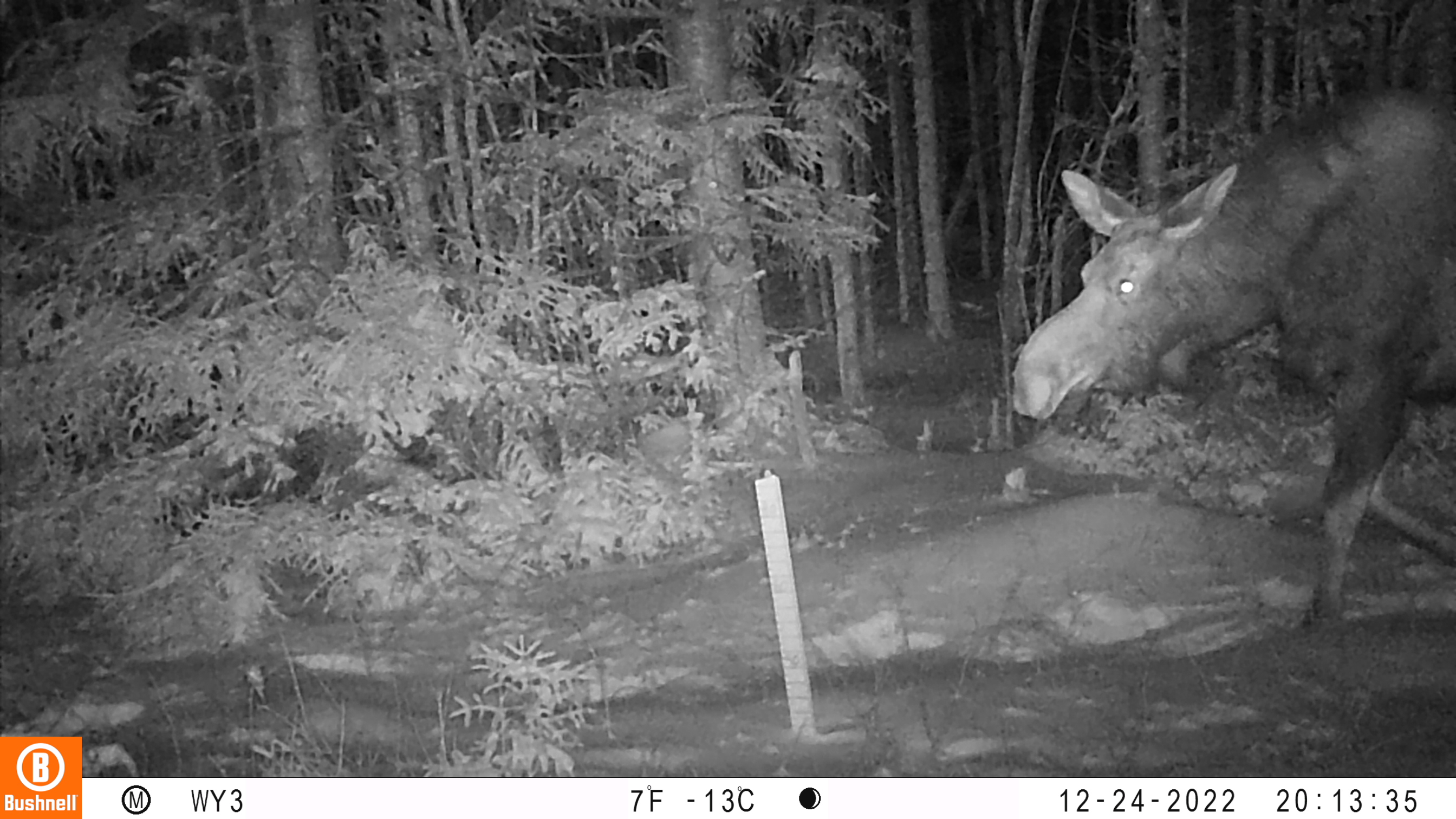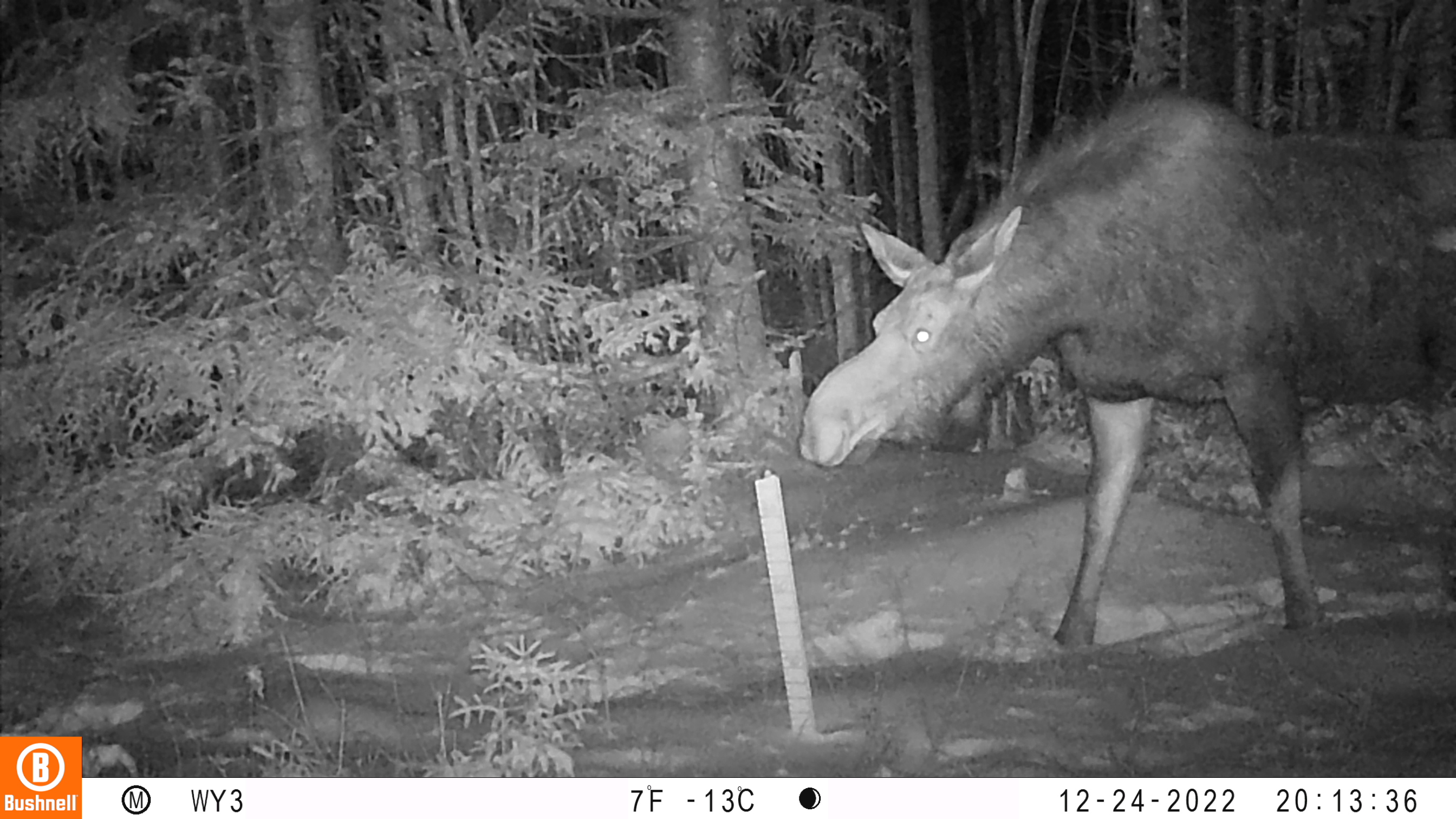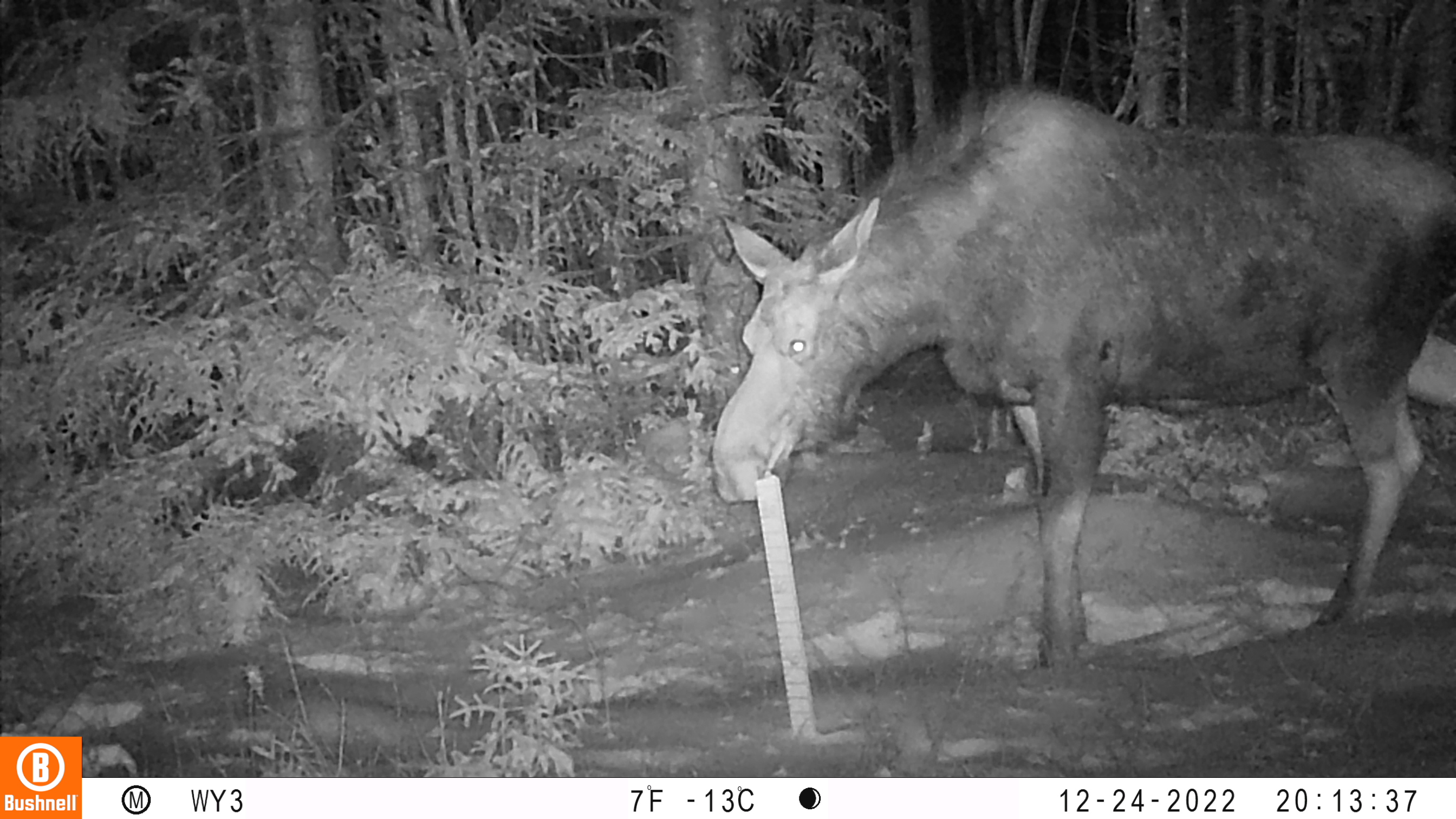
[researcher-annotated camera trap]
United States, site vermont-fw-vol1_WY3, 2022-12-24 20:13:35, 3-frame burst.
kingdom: Animalia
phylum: Chordata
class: Mammalia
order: Artiodactyla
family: Cervidae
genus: Alces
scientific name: Alces alces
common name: moose